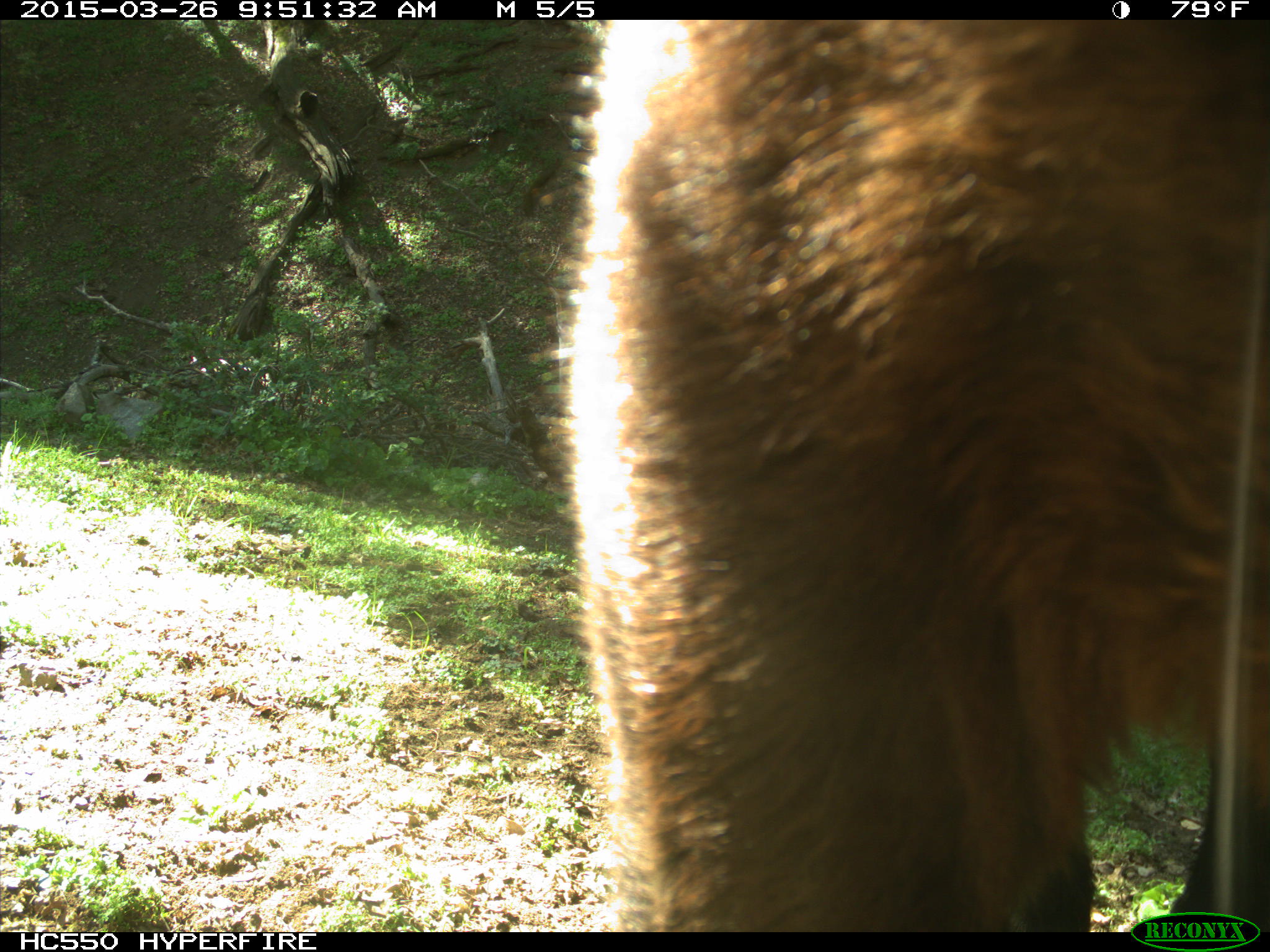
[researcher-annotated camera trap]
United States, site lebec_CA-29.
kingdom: Animalia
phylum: Chordata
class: Mammalia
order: Artiodactyla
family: Bovidae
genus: Bos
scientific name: Bos taurus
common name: domestic cow